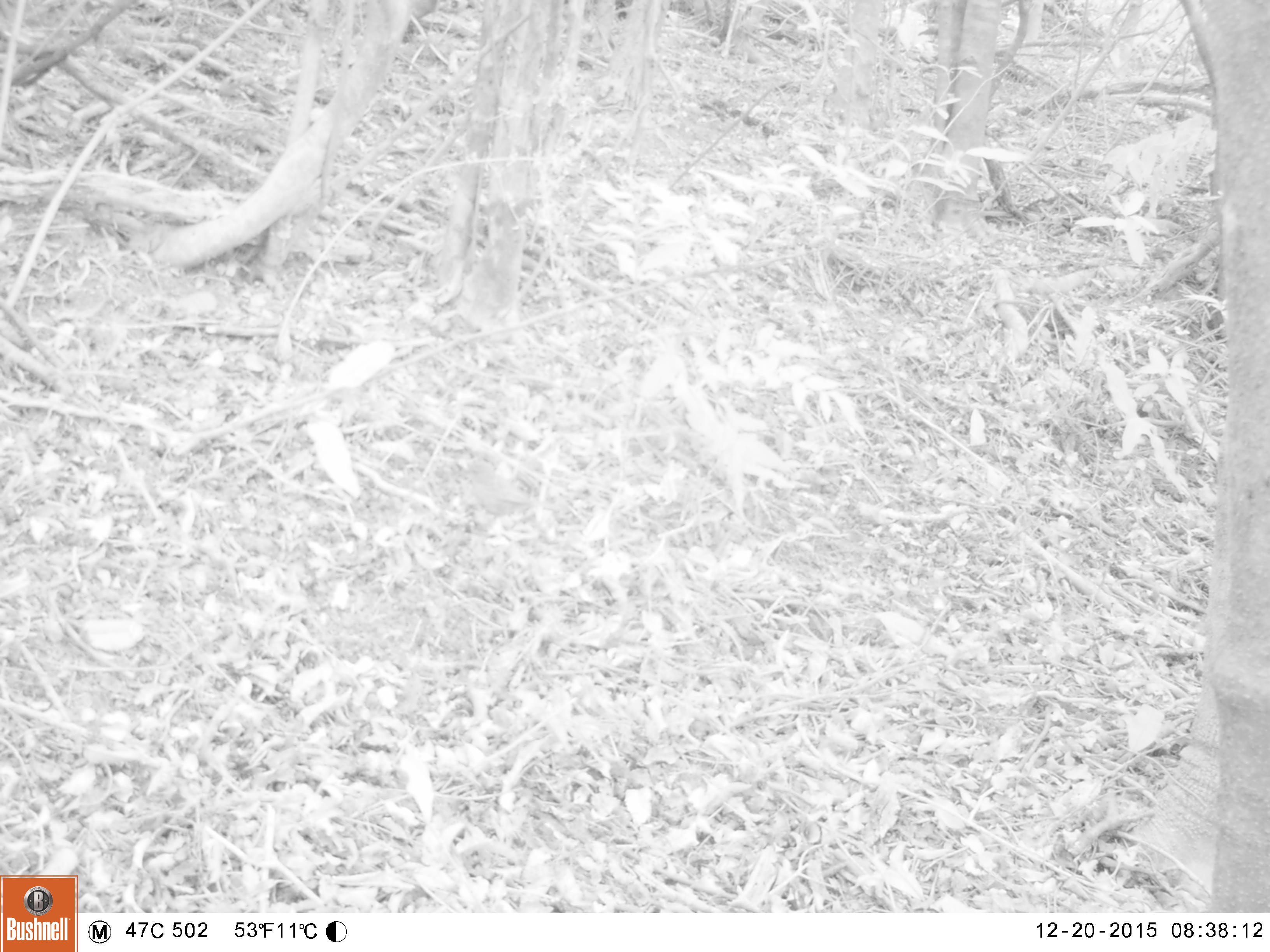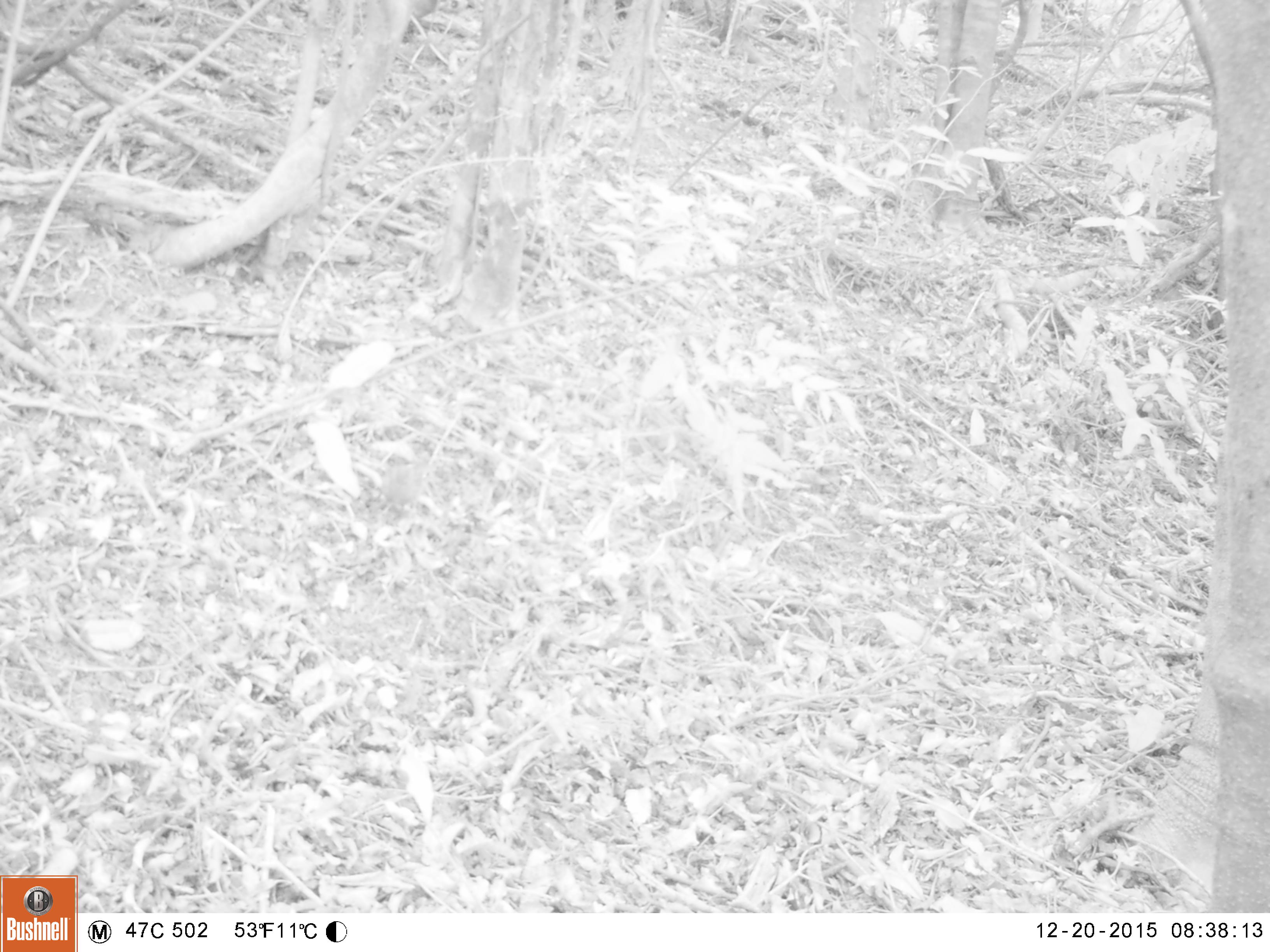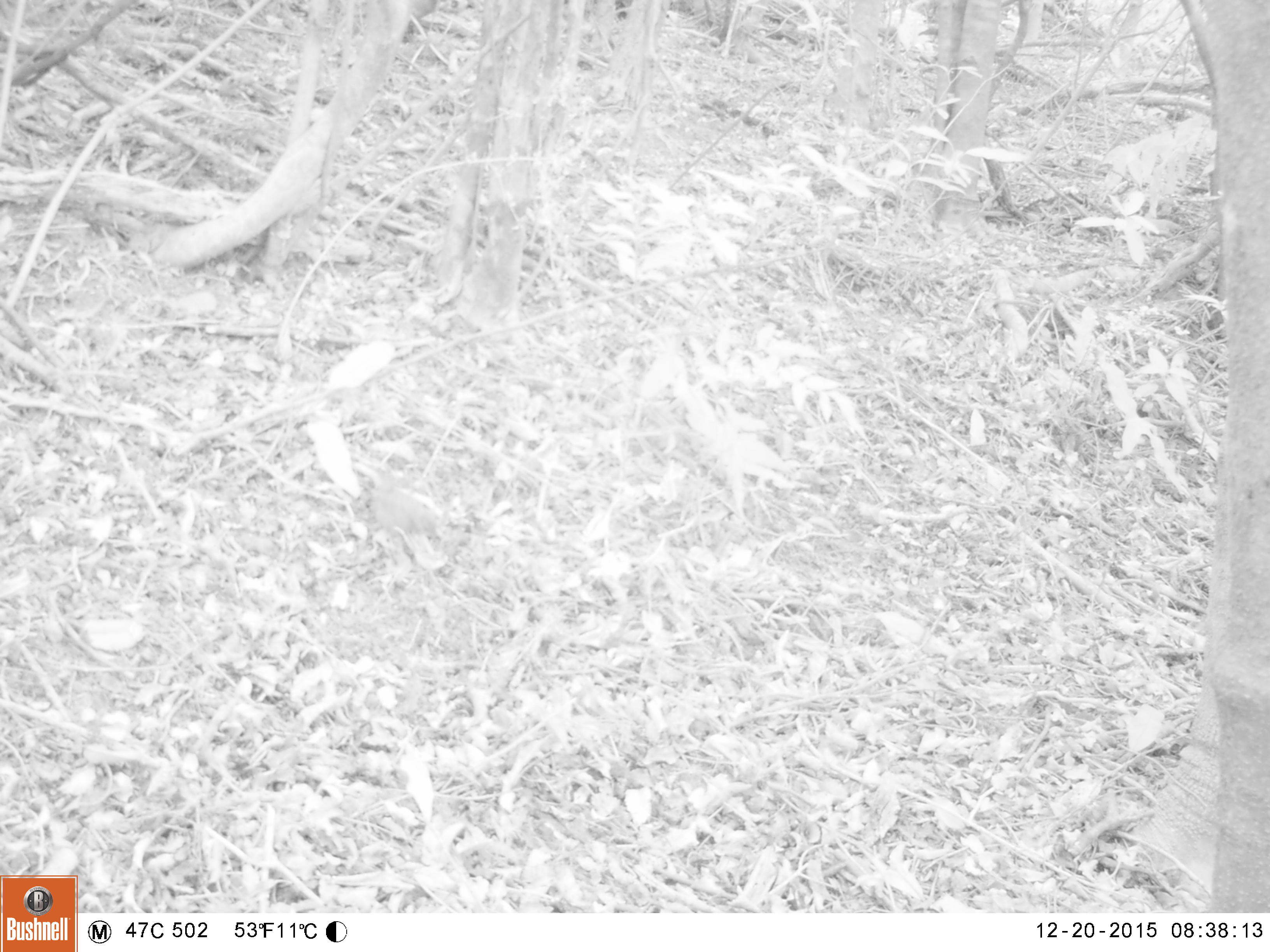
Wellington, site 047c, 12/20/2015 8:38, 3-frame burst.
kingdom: Animalia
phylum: Chordata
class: Aves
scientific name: Aves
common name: bird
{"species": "bird (Aves)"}